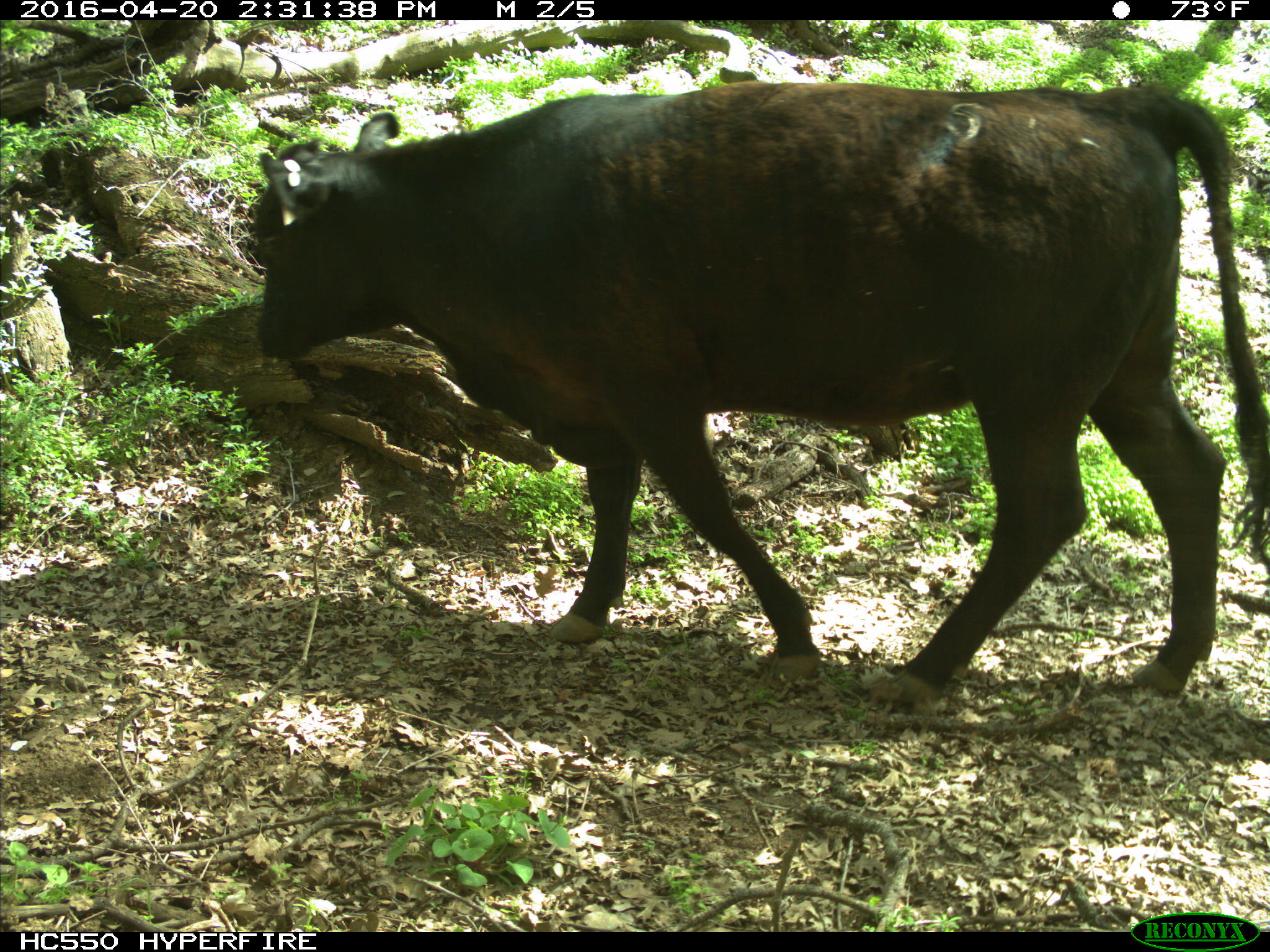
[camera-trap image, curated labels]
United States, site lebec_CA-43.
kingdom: Animalia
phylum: Chordata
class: Mammalia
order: Artiodactyla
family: Bovidae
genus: Bos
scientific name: Bos taurus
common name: domestic cow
Bos taurus (domestic cow).